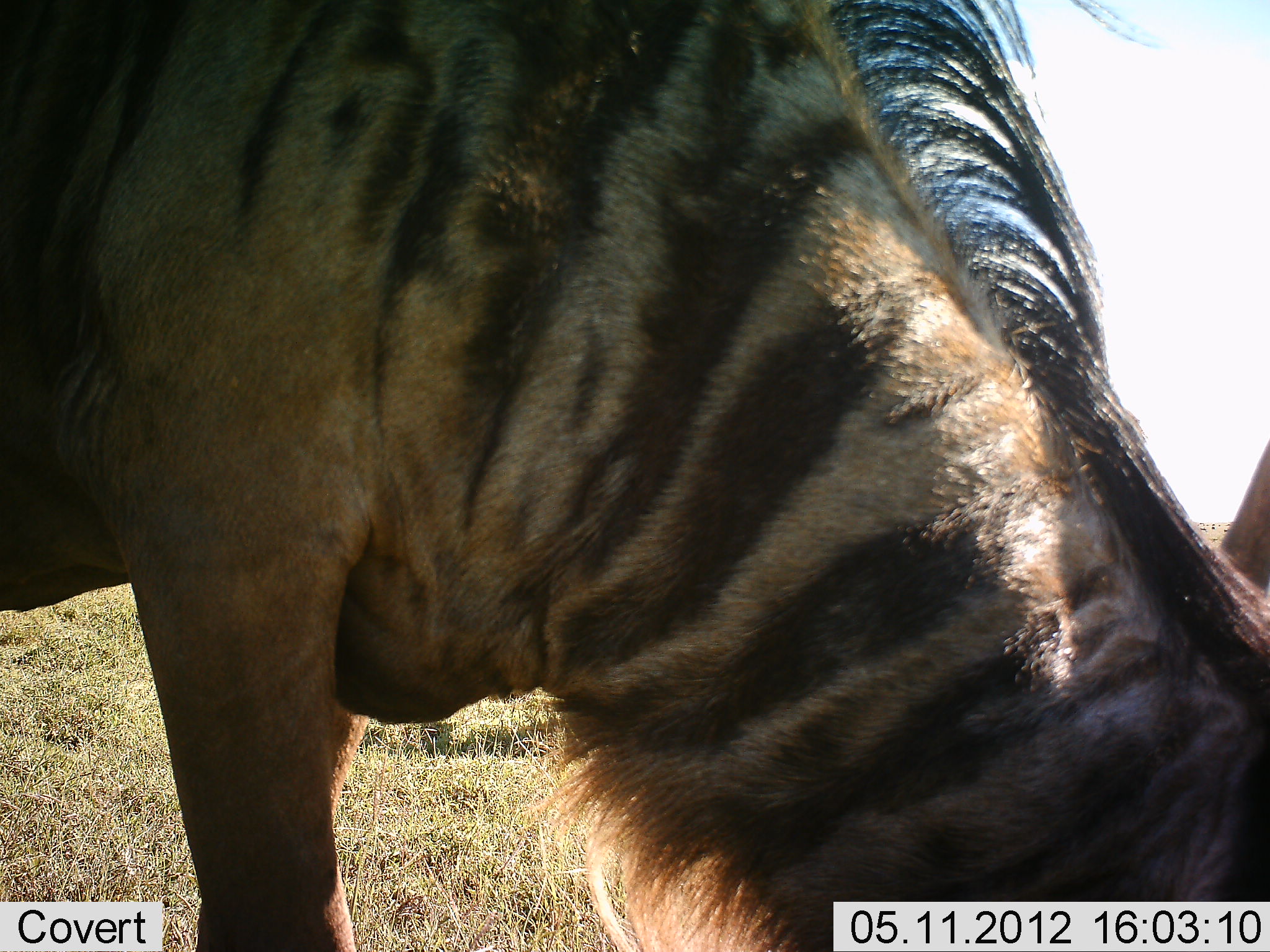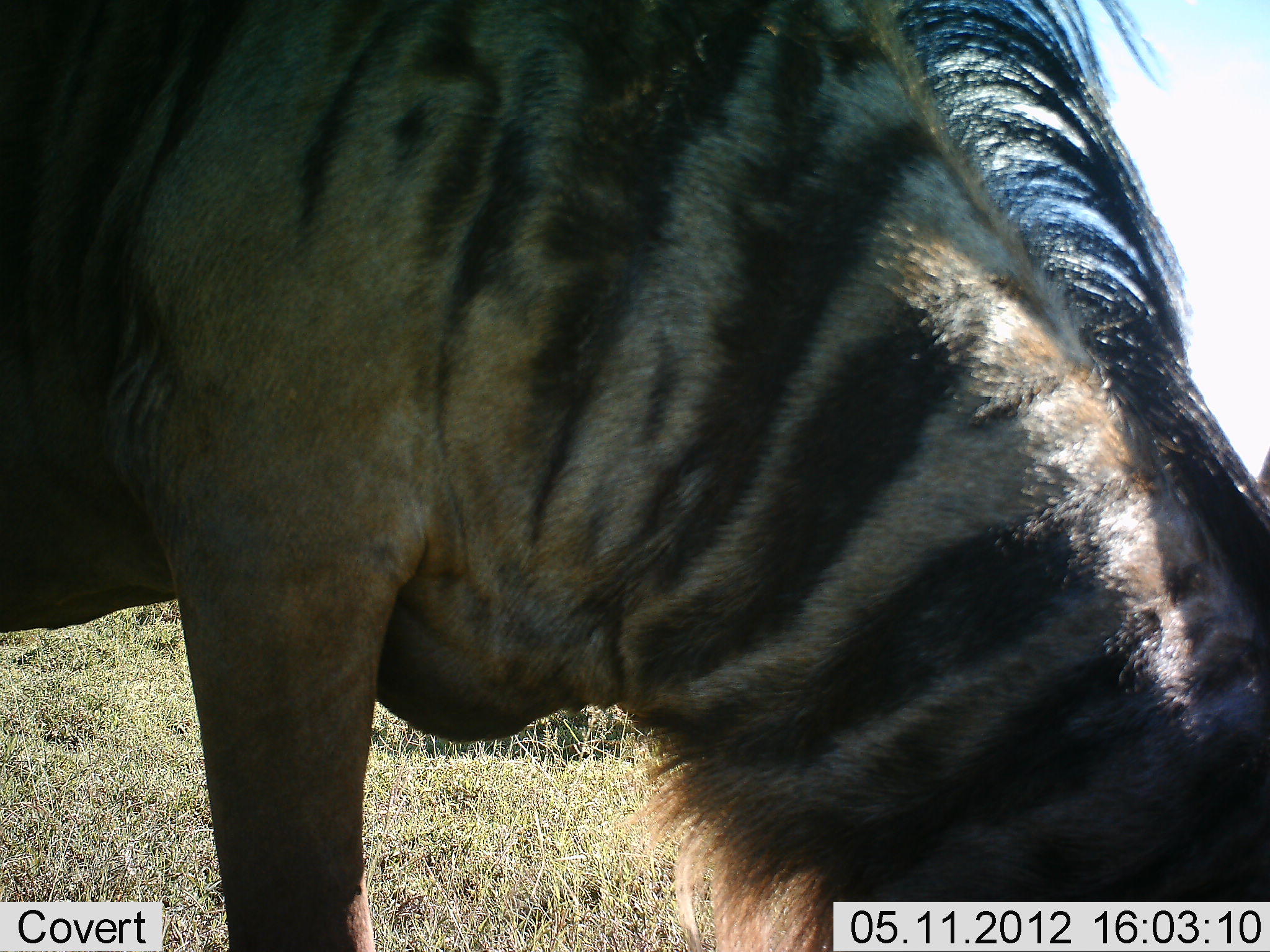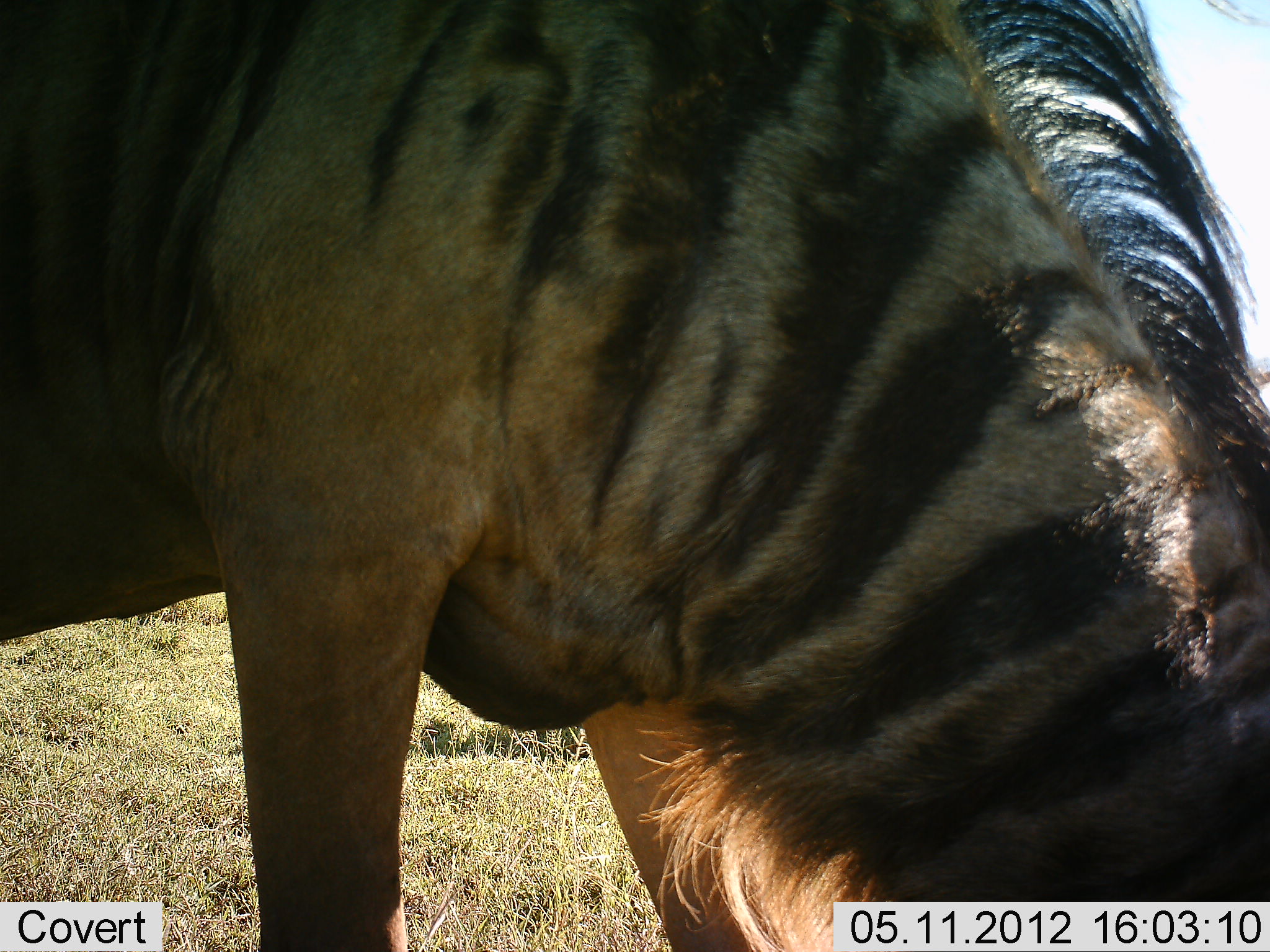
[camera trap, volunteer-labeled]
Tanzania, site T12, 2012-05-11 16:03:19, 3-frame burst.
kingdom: Animalia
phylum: Chordata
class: Mammalia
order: Artiodactyla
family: Bovidae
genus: Connochaetes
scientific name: Connochaetes taurinus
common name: blue wildebeest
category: wildebeest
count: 1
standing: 30%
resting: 0%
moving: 0%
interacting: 0%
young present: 0%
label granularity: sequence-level